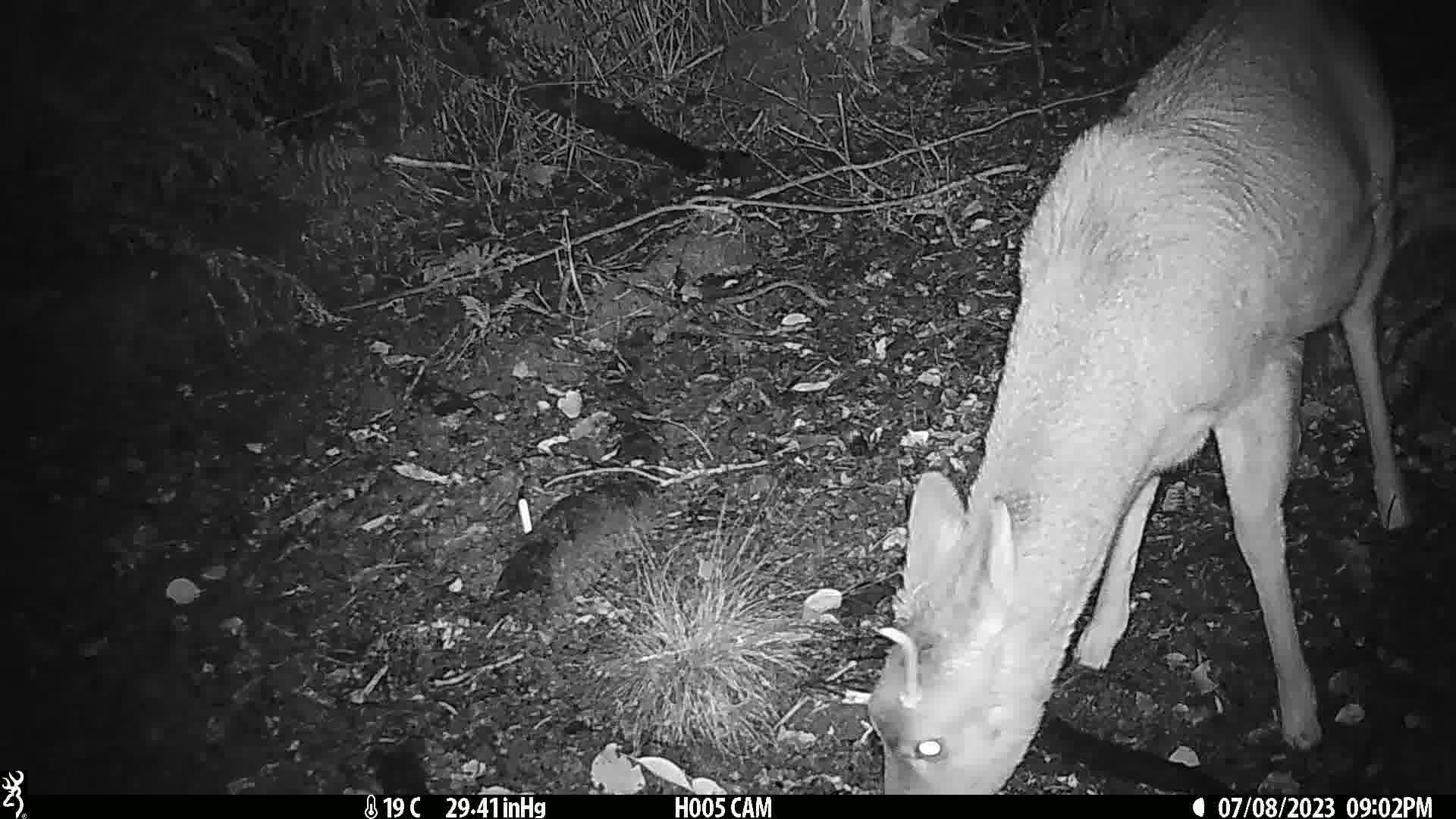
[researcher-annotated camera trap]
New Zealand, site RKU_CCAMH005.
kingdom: Animalia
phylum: Chordata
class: Mammalia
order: Artiodactyla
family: Cervidae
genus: Odocoileus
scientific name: Odocoileus virginianus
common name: white-tailed deer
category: white tailed deer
White tailed deer (white-tailed deer) (Odocoileus virginianus).